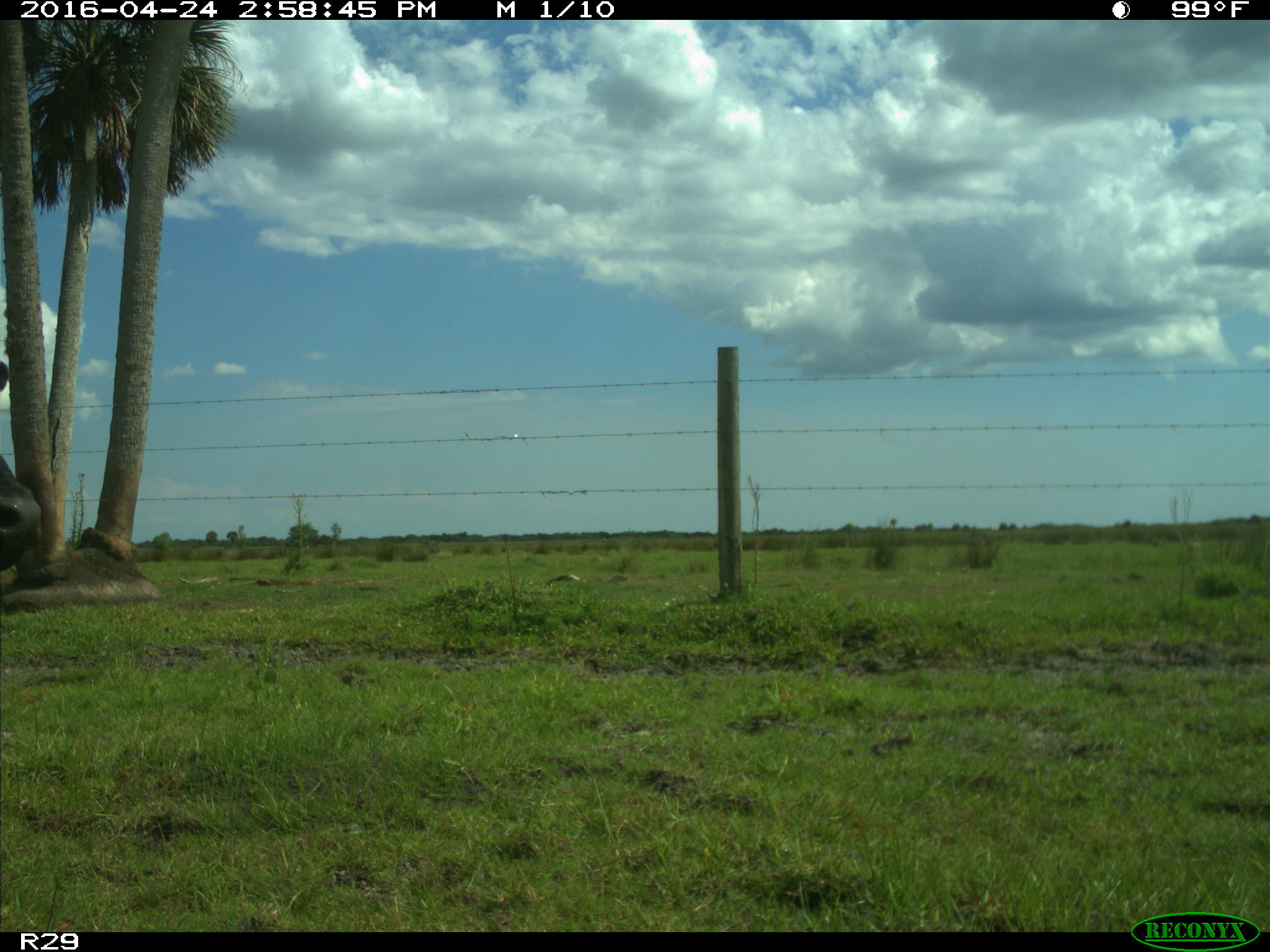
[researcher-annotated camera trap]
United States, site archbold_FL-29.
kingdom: Animalia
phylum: Chordata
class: Mammalia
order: Artiodactyla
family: Bovidae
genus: Bos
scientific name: Bos taurus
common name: domestic cow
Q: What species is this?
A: Bos taurus (domestic cow).